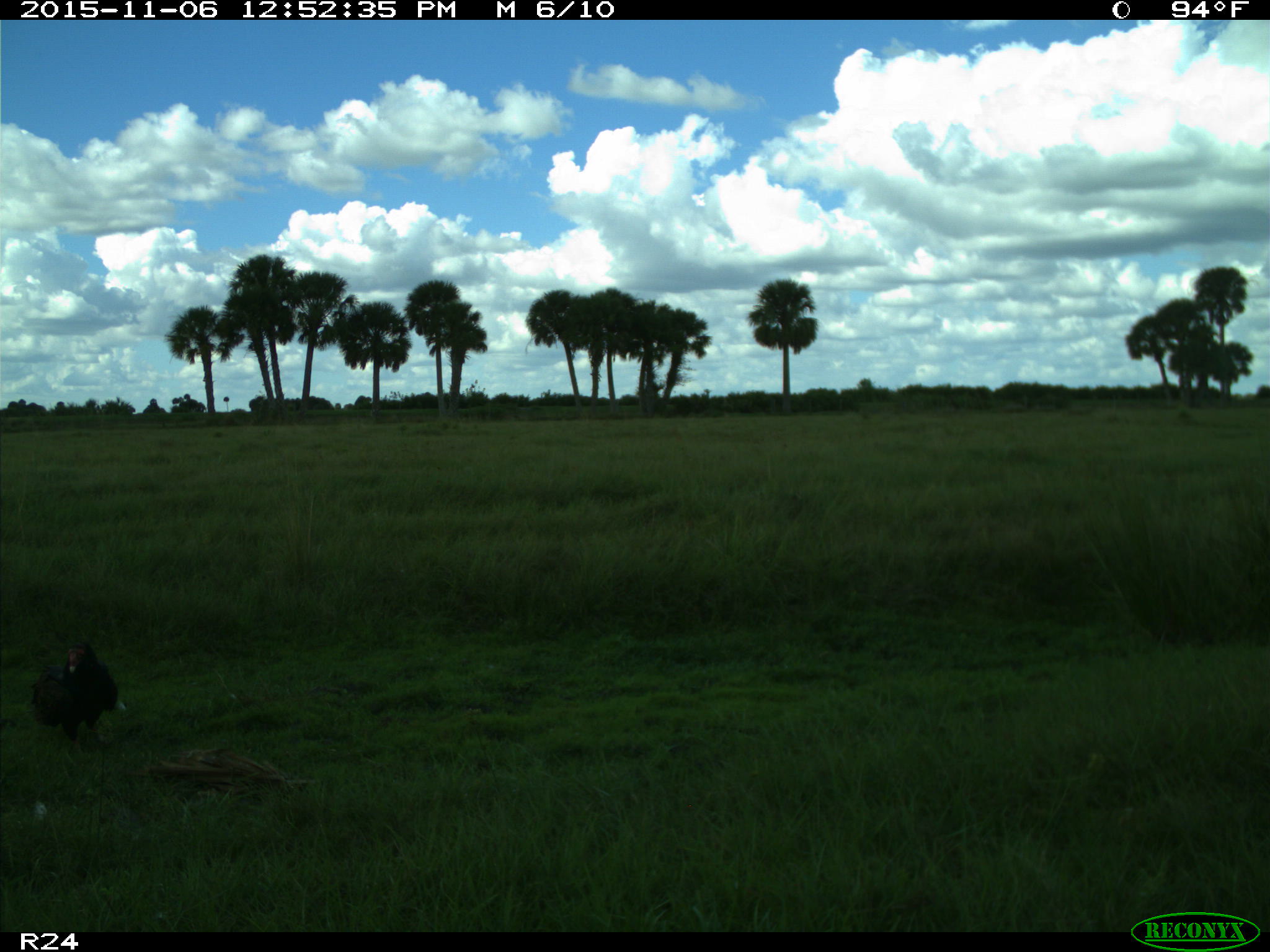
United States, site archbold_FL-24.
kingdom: Animalia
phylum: Chordata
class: Aves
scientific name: Aves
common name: birds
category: unidentified bird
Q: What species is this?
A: Unidentified bird (birds) (Aves).